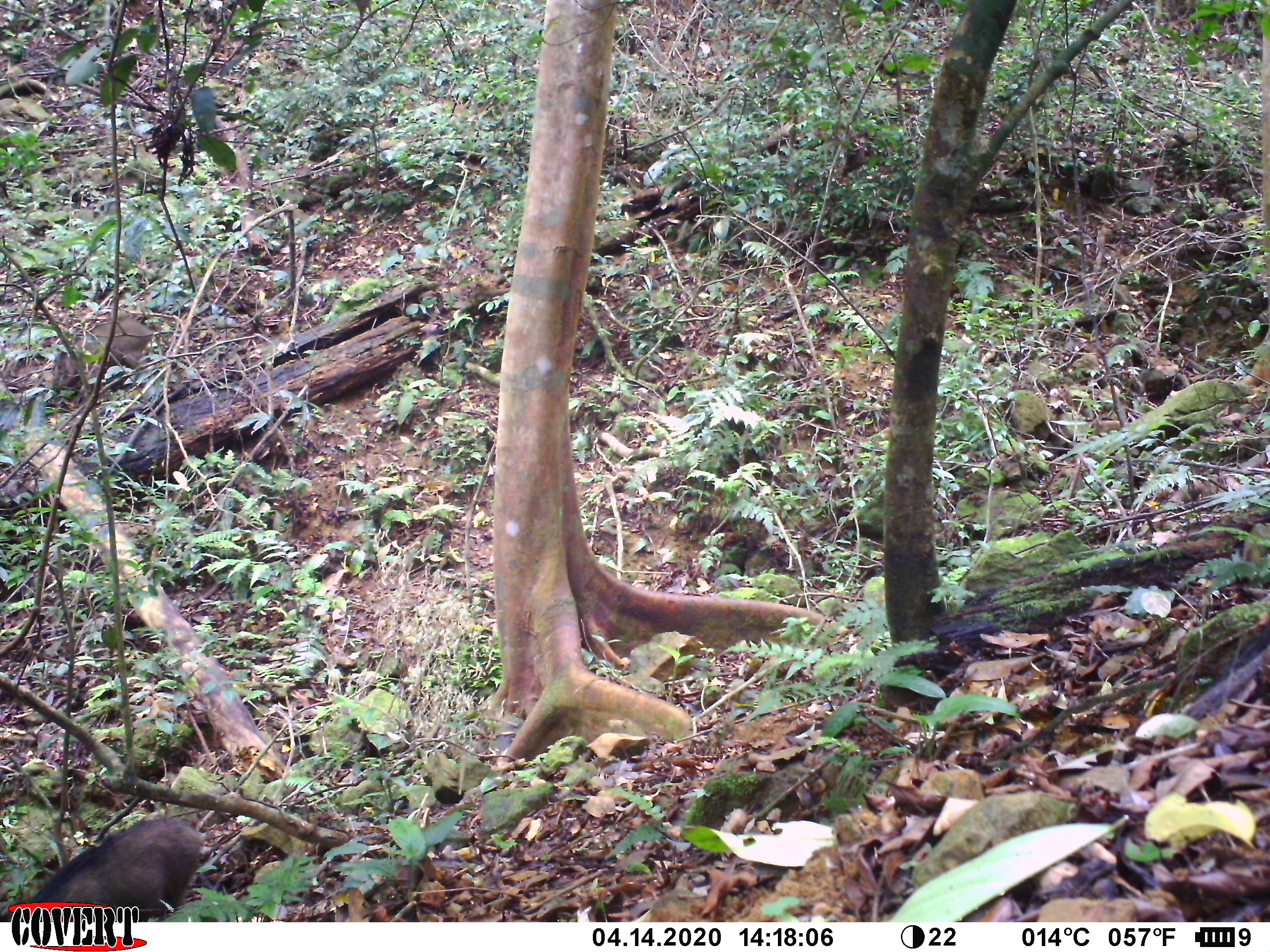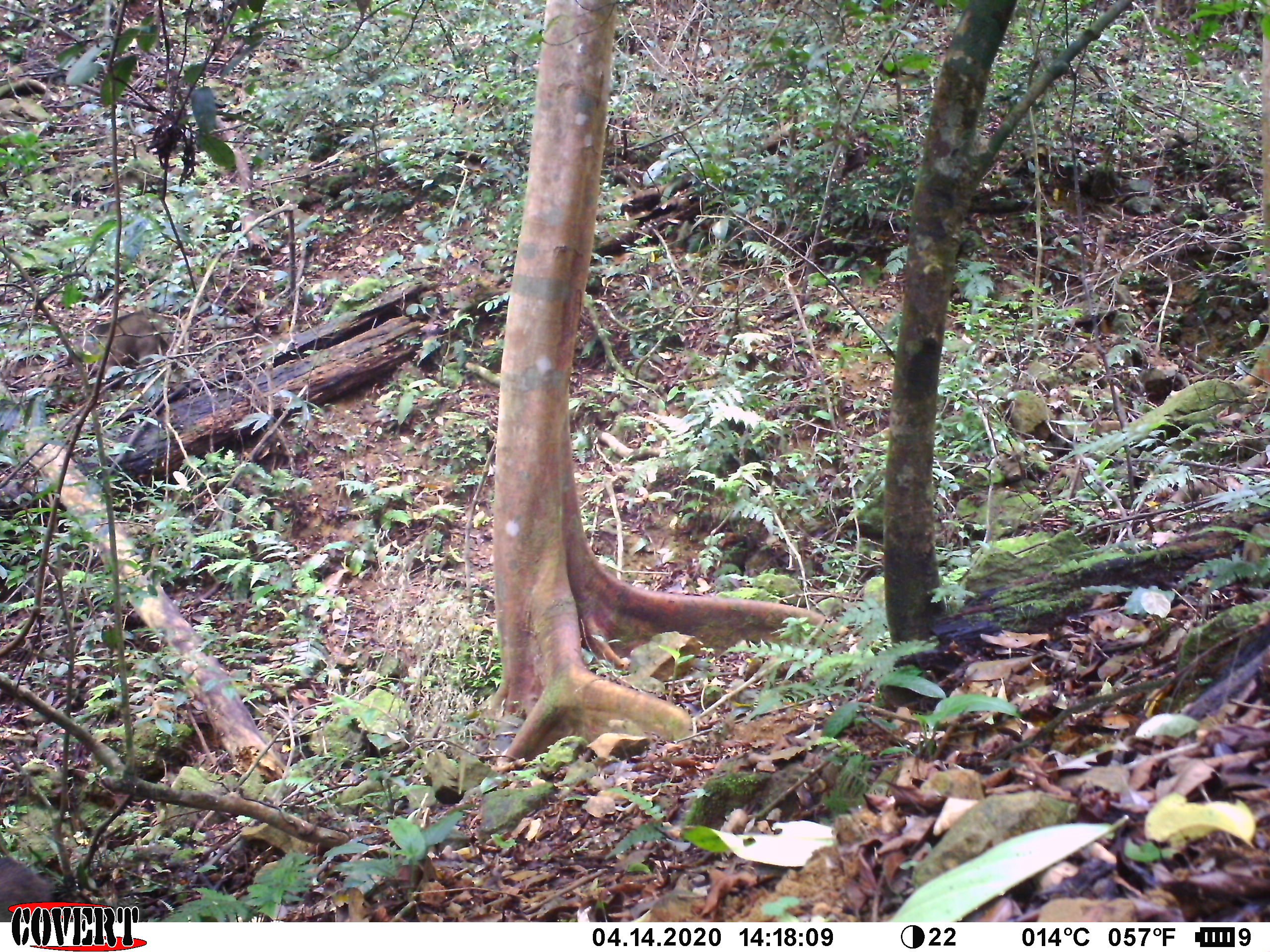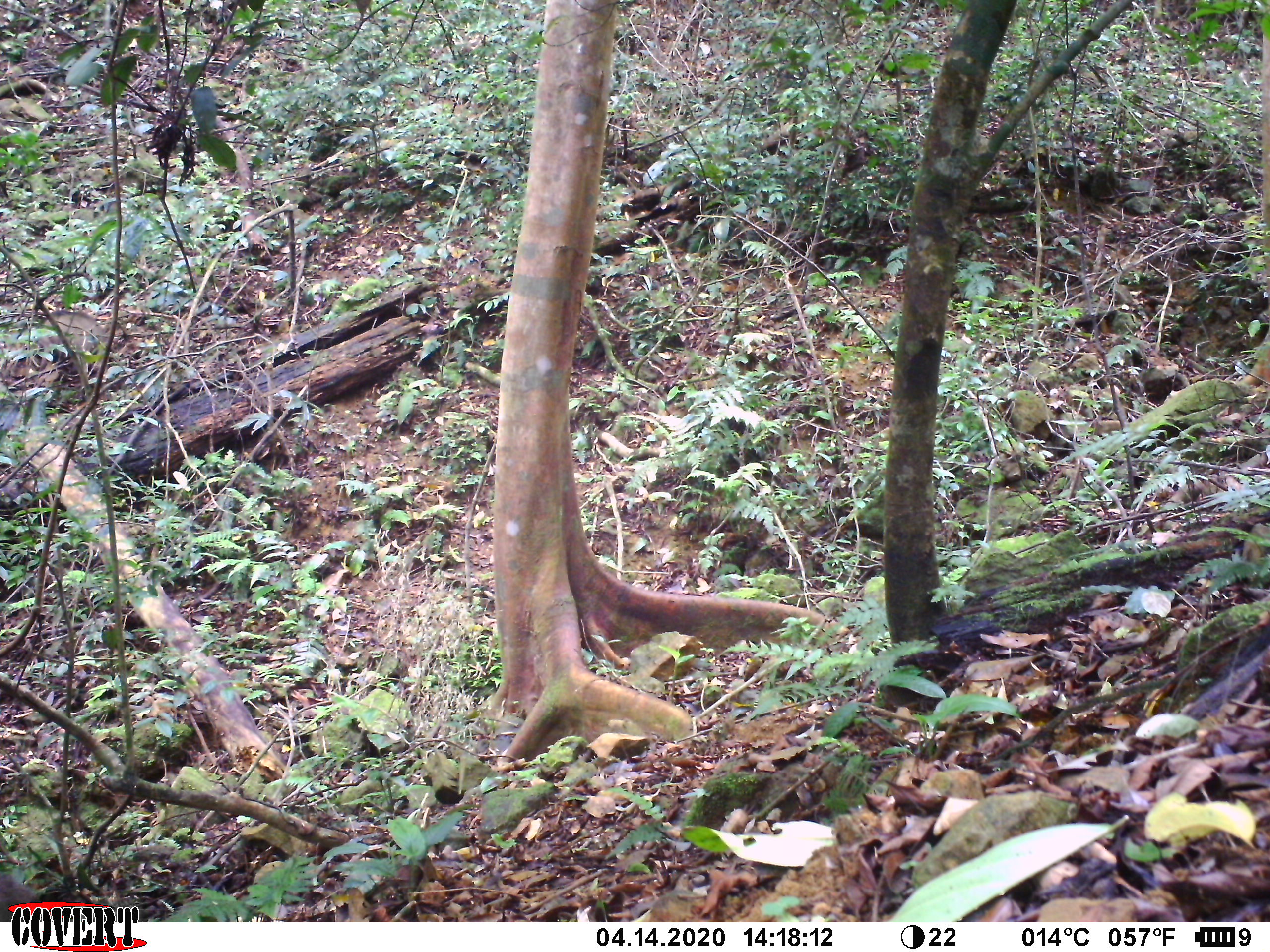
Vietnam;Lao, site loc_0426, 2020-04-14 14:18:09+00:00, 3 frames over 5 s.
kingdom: Animalia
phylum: Chordata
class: Mammalia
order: Artiodactyla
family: Suidae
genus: Sus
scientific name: Sus scrofa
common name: eurasian wild pig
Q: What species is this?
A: Eurasian wild pig (Sus scrofa).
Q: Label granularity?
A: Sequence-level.